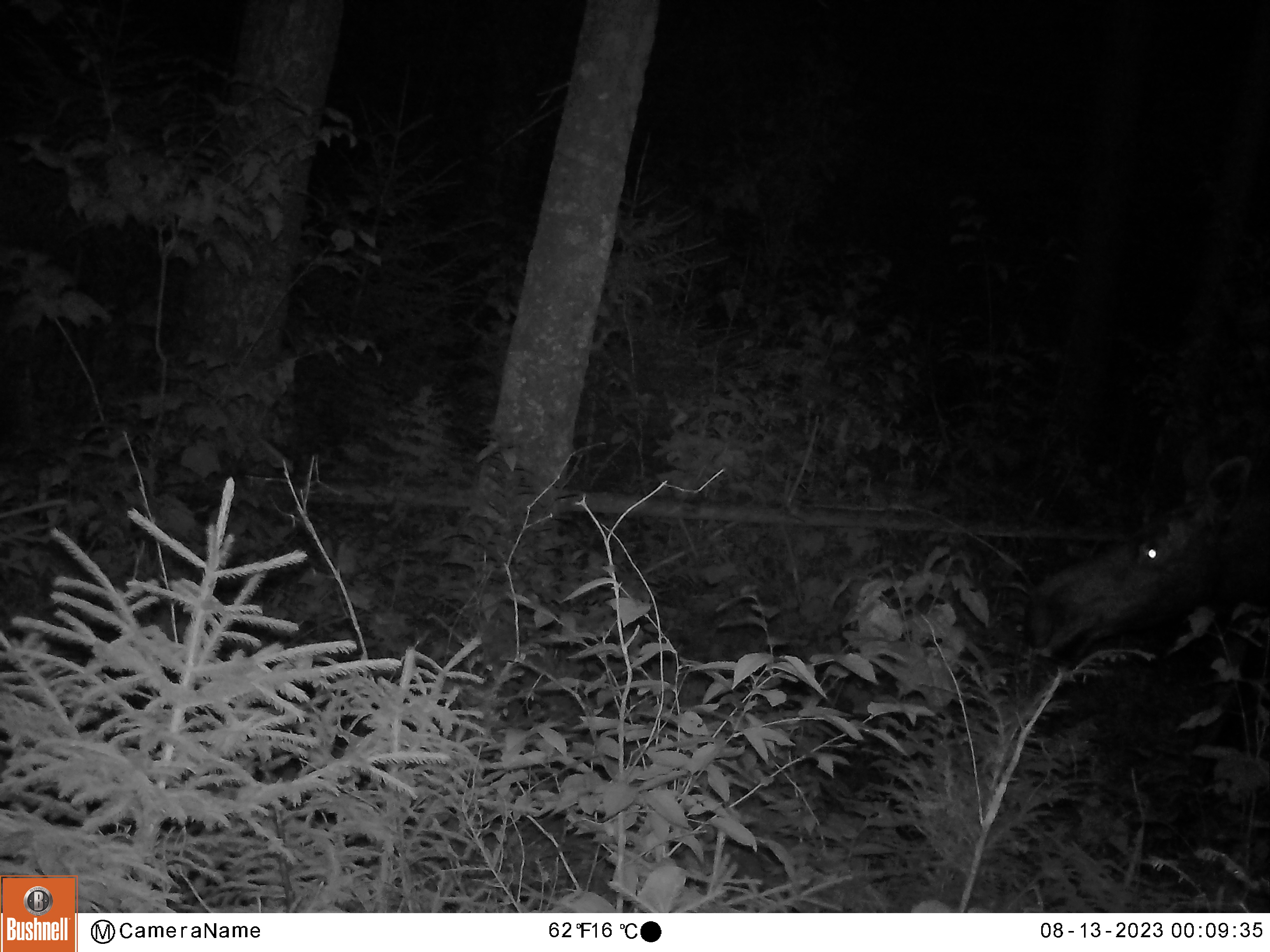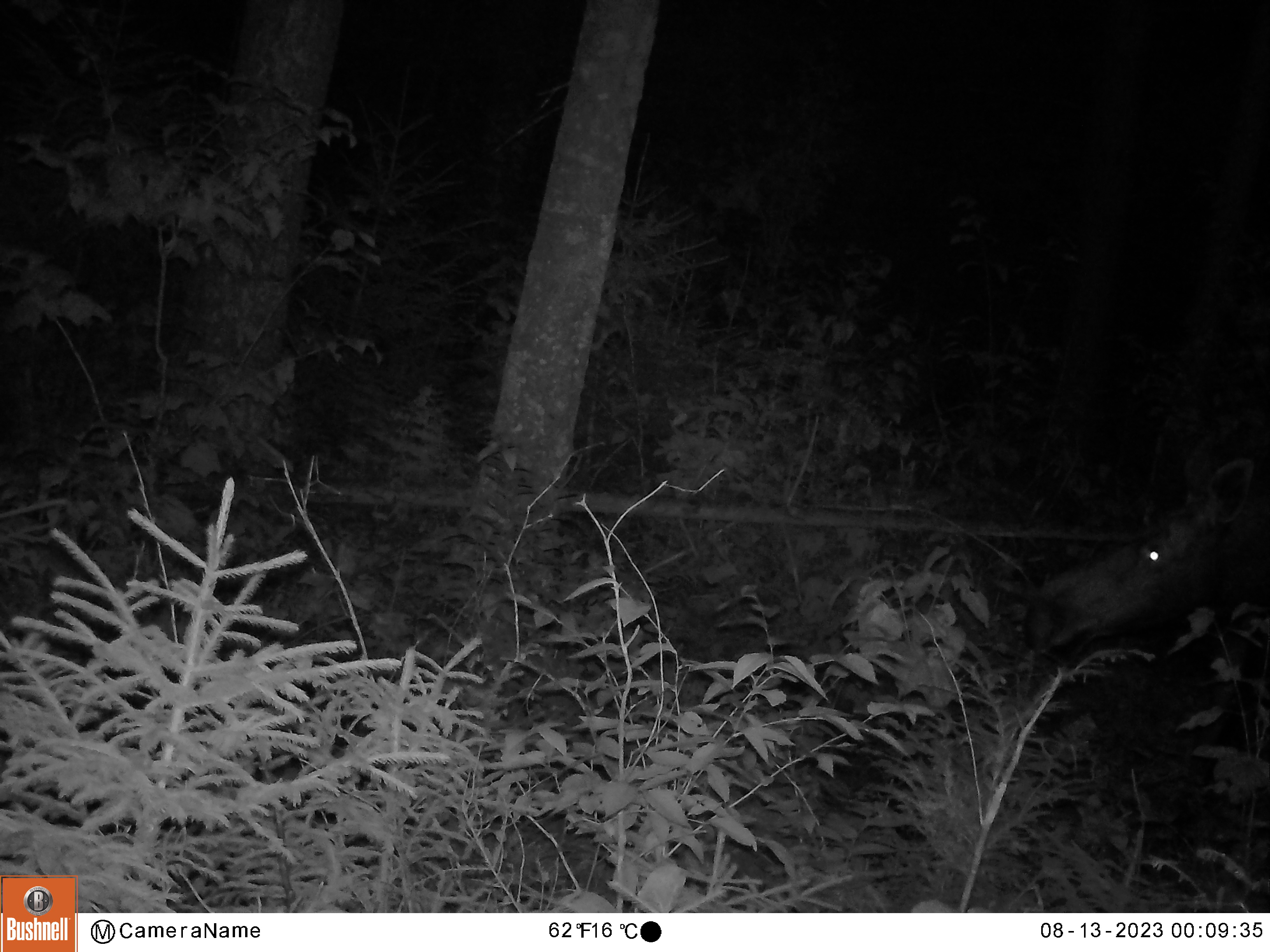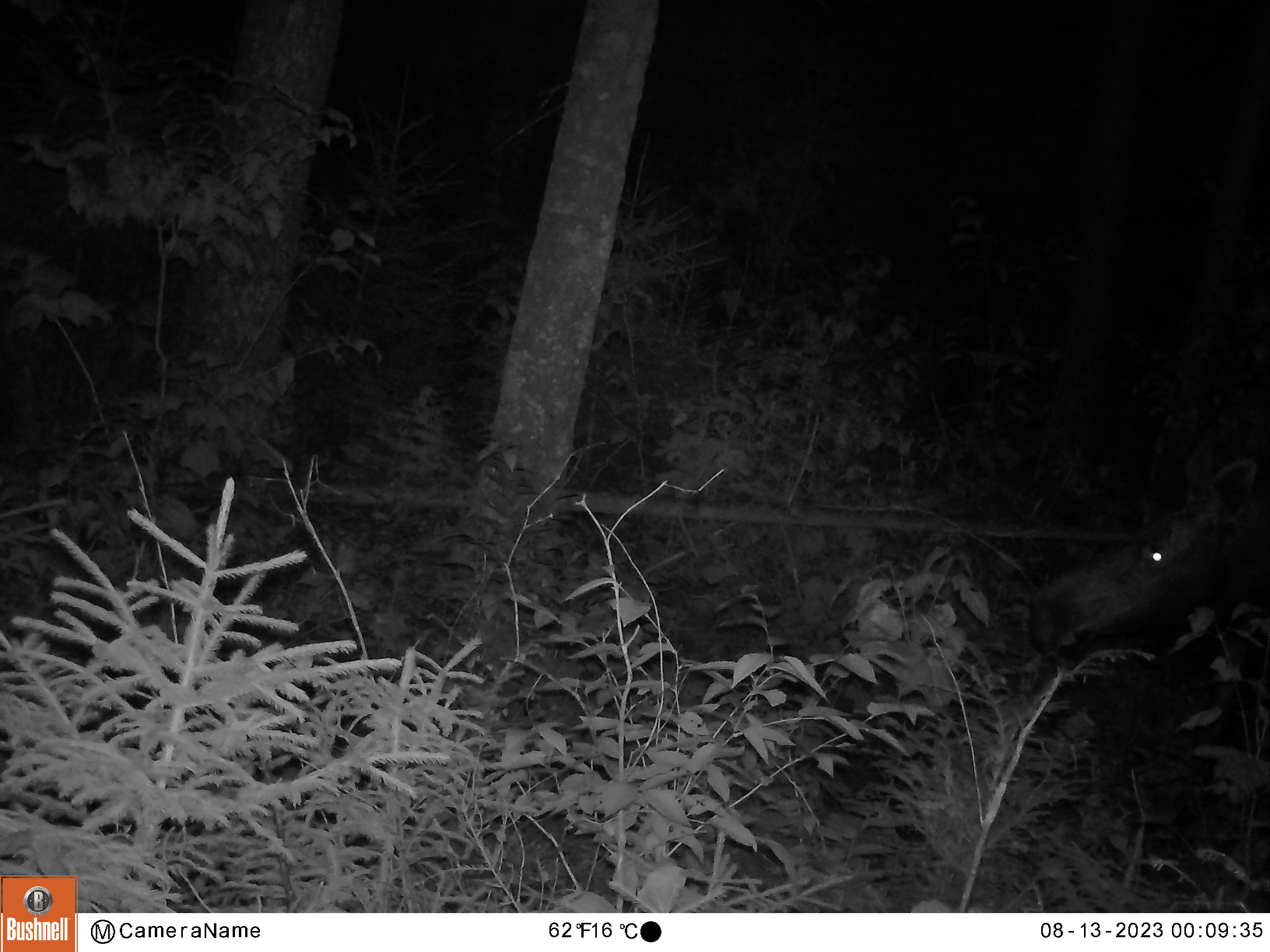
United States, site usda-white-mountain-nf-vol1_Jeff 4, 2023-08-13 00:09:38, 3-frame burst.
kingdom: Animalia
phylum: Chordata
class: Mammalia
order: Artiodactyla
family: Cervidae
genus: Alces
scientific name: Alces alces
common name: moose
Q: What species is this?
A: Moose (Alces alces).